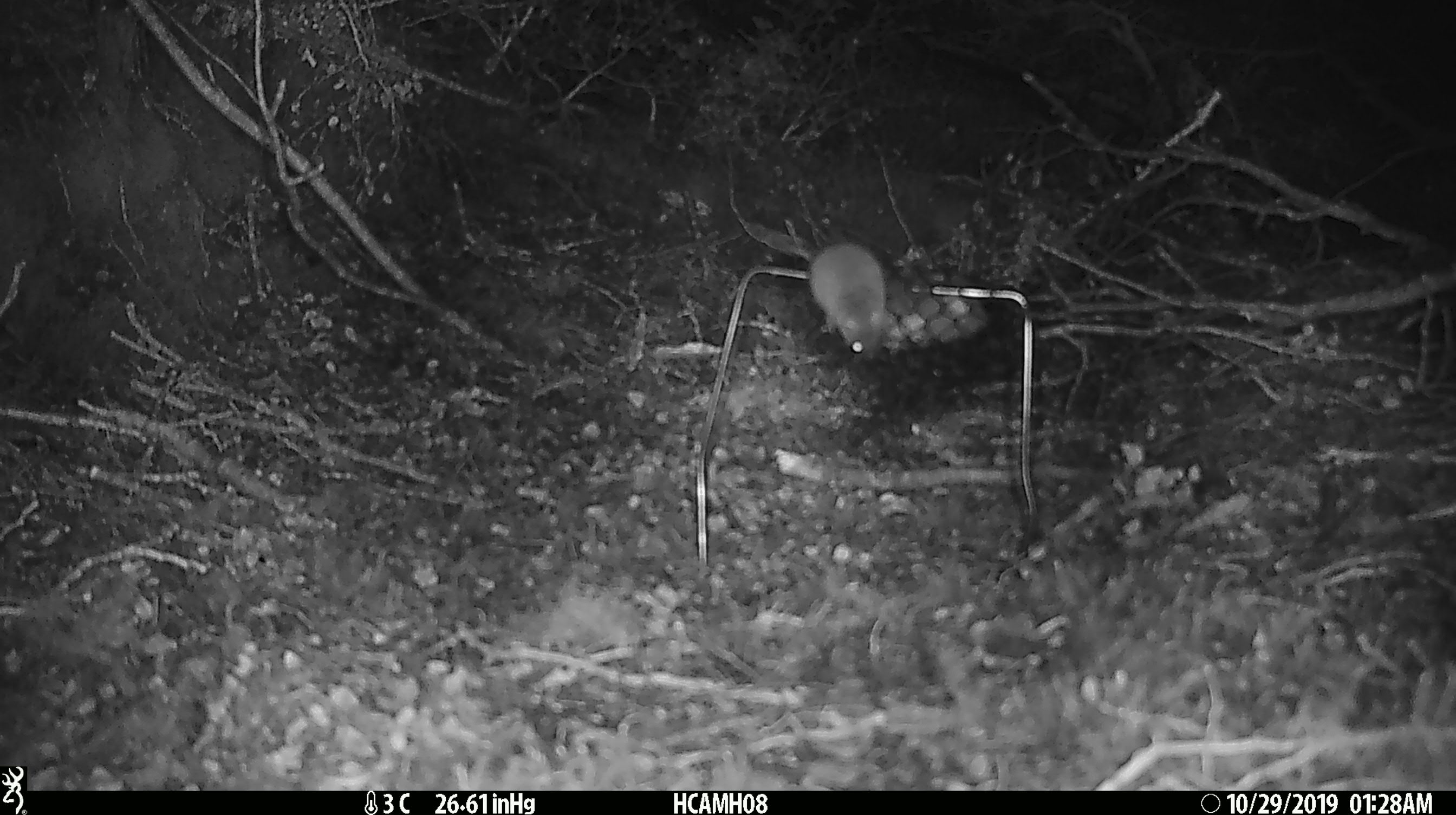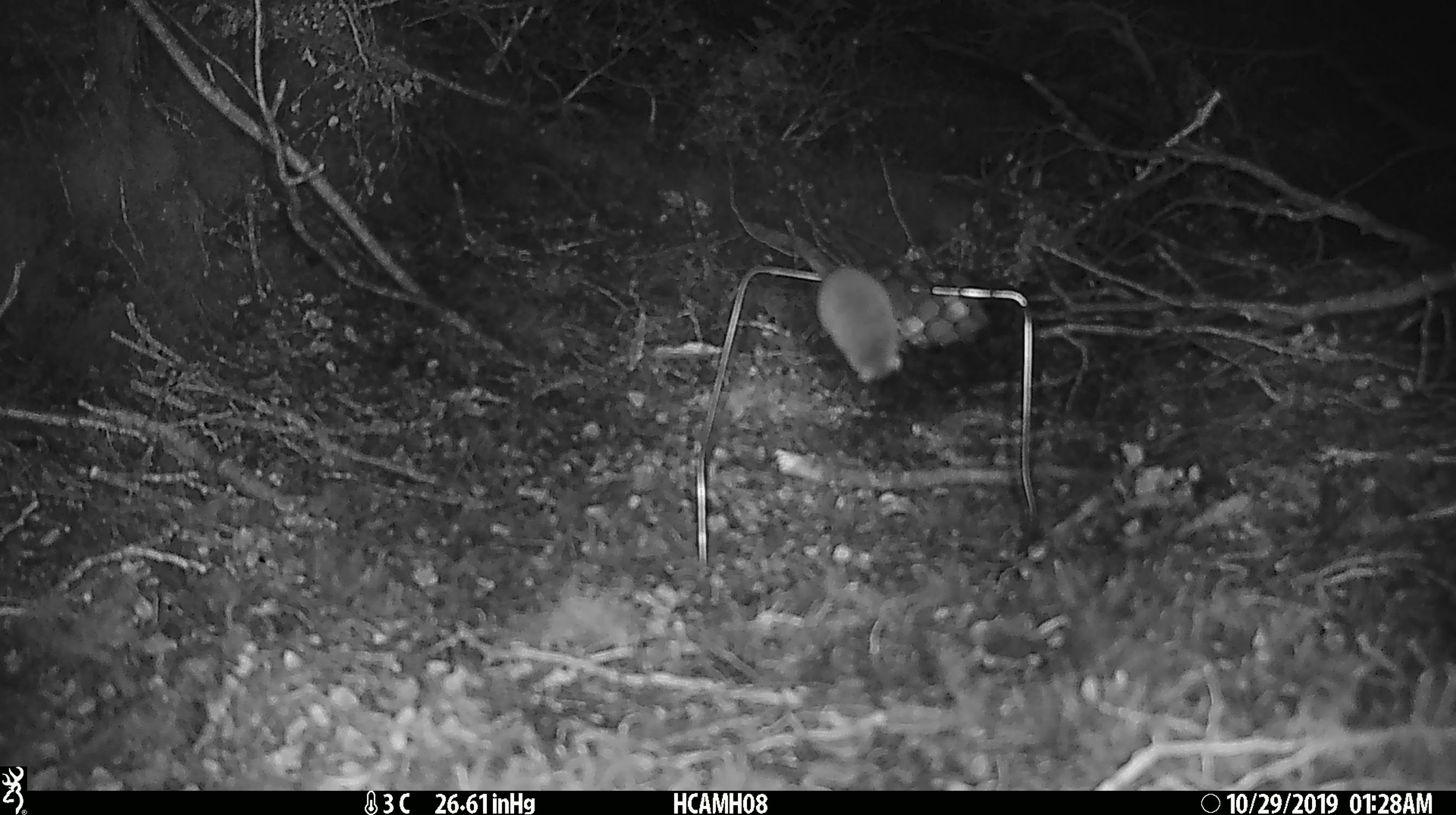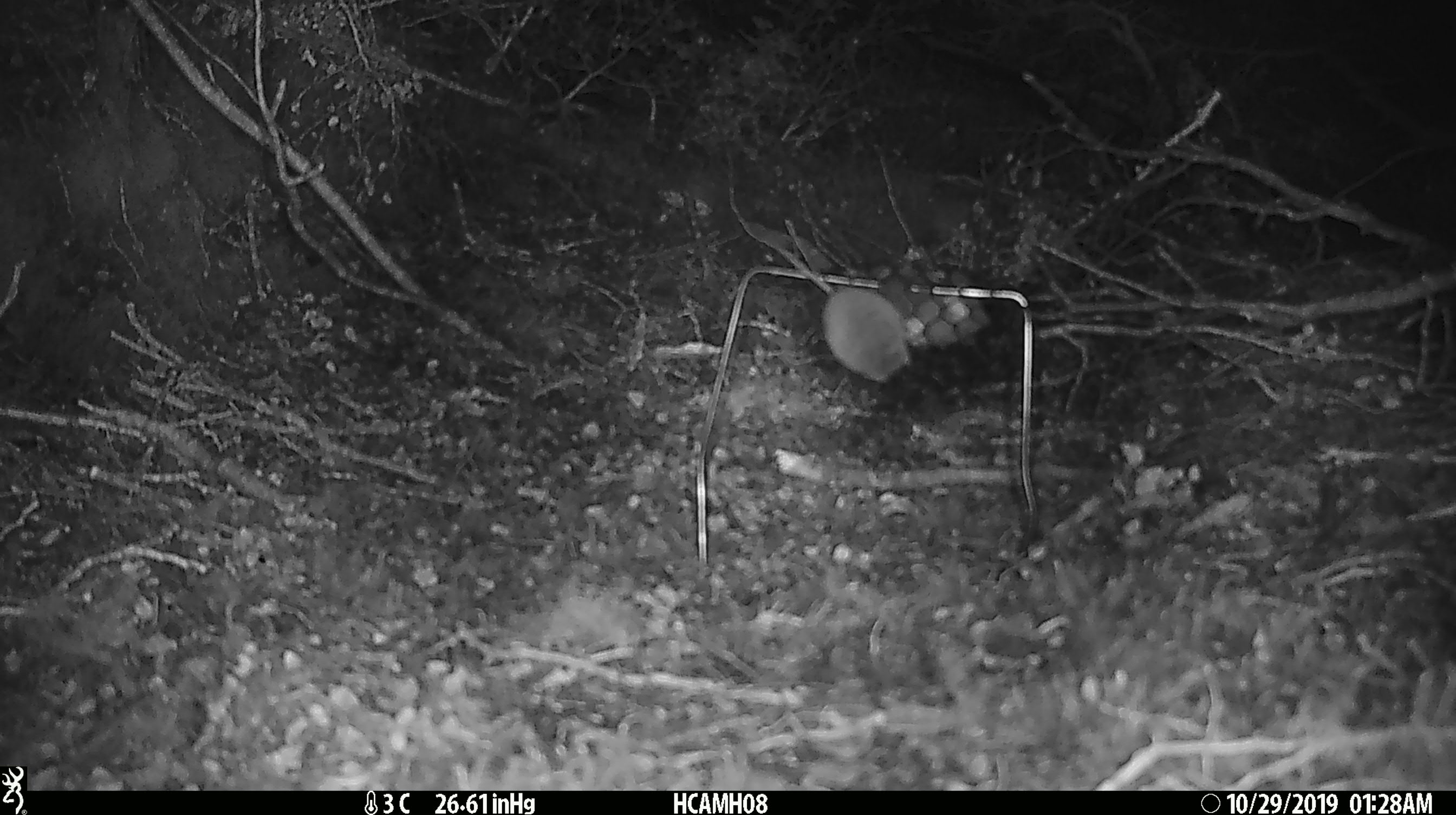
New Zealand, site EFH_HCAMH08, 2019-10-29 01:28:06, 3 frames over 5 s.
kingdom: Animalia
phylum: Chordata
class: Mammalia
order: Rodentia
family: Muridae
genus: Mus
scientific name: Mus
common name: mouse